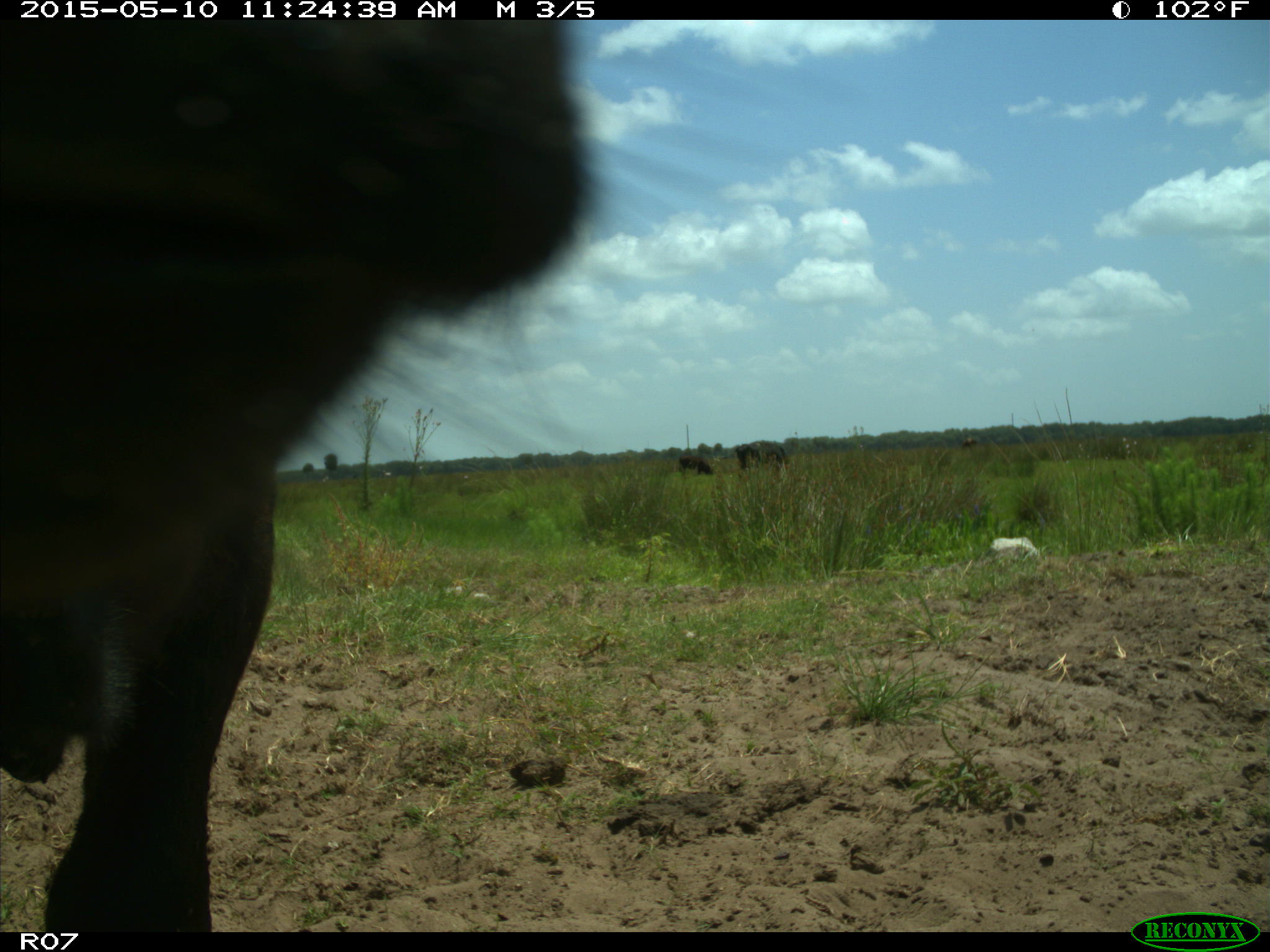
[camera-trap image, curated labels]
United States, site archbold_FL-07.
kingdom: Animalia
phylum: Chordata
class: Mammalia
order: Artiodactyla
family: Bovidae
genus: Bos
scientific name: Bos taurus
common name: domestic cow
Bos taurus (domestic cow).